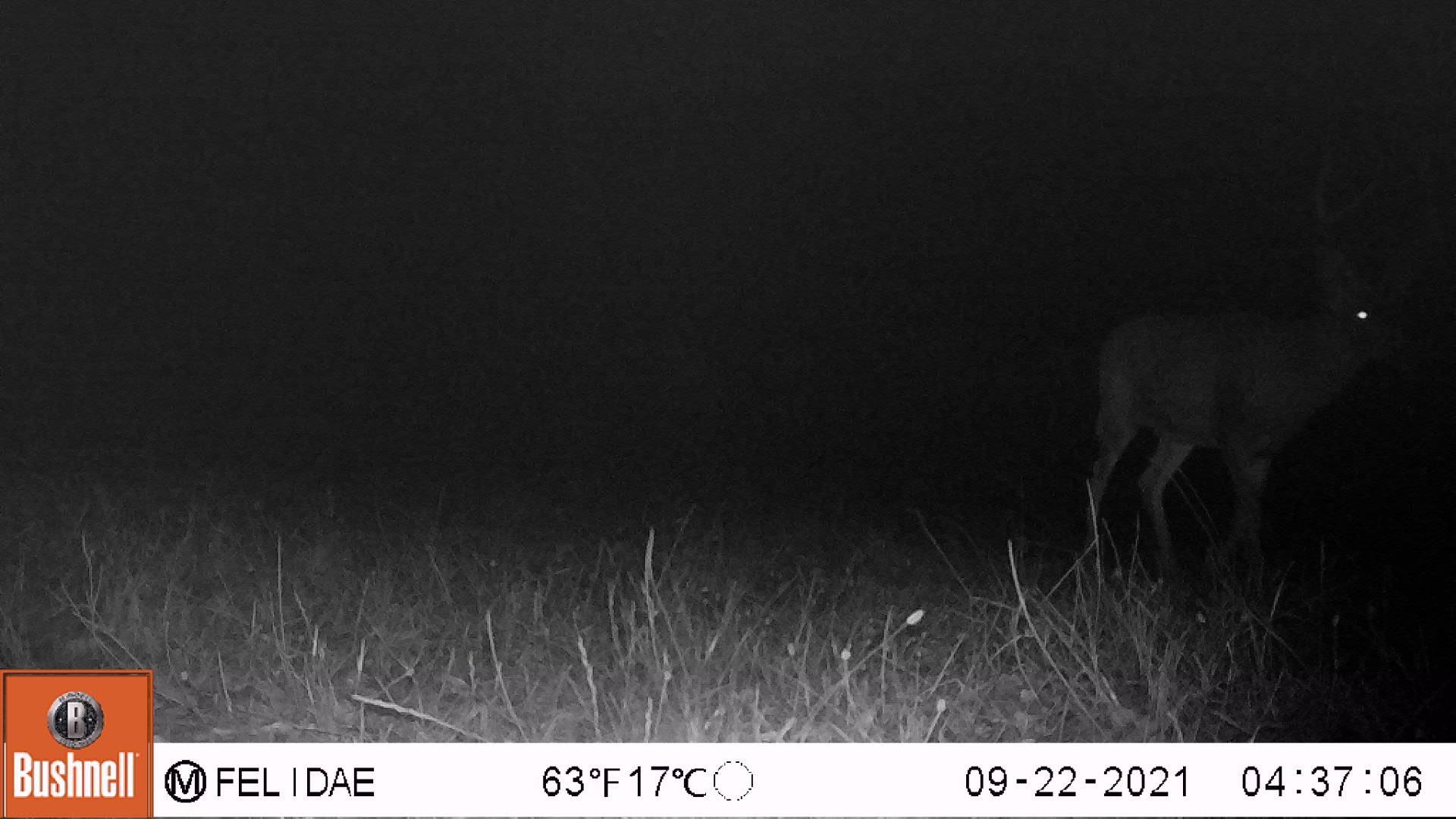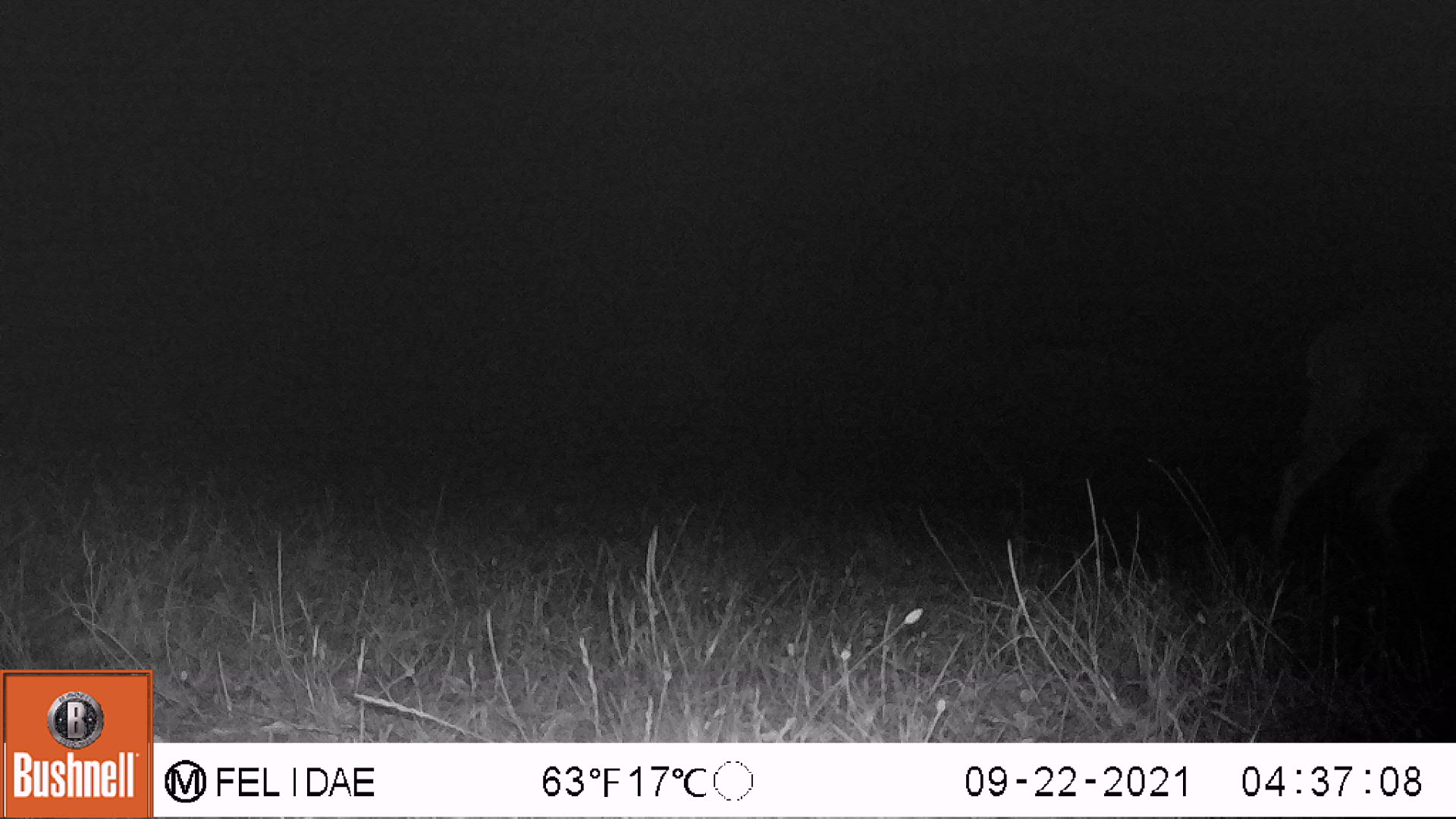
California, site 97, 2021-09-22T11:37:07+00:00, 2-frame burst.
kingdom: Animalia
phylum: Chordata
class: Mammalia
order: Artiodactyla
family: Cervidae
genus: Odocoileus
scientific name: Odocoileus hemionus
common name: mule deer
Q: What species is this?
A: Mule deer (Odocoileus hemionus).